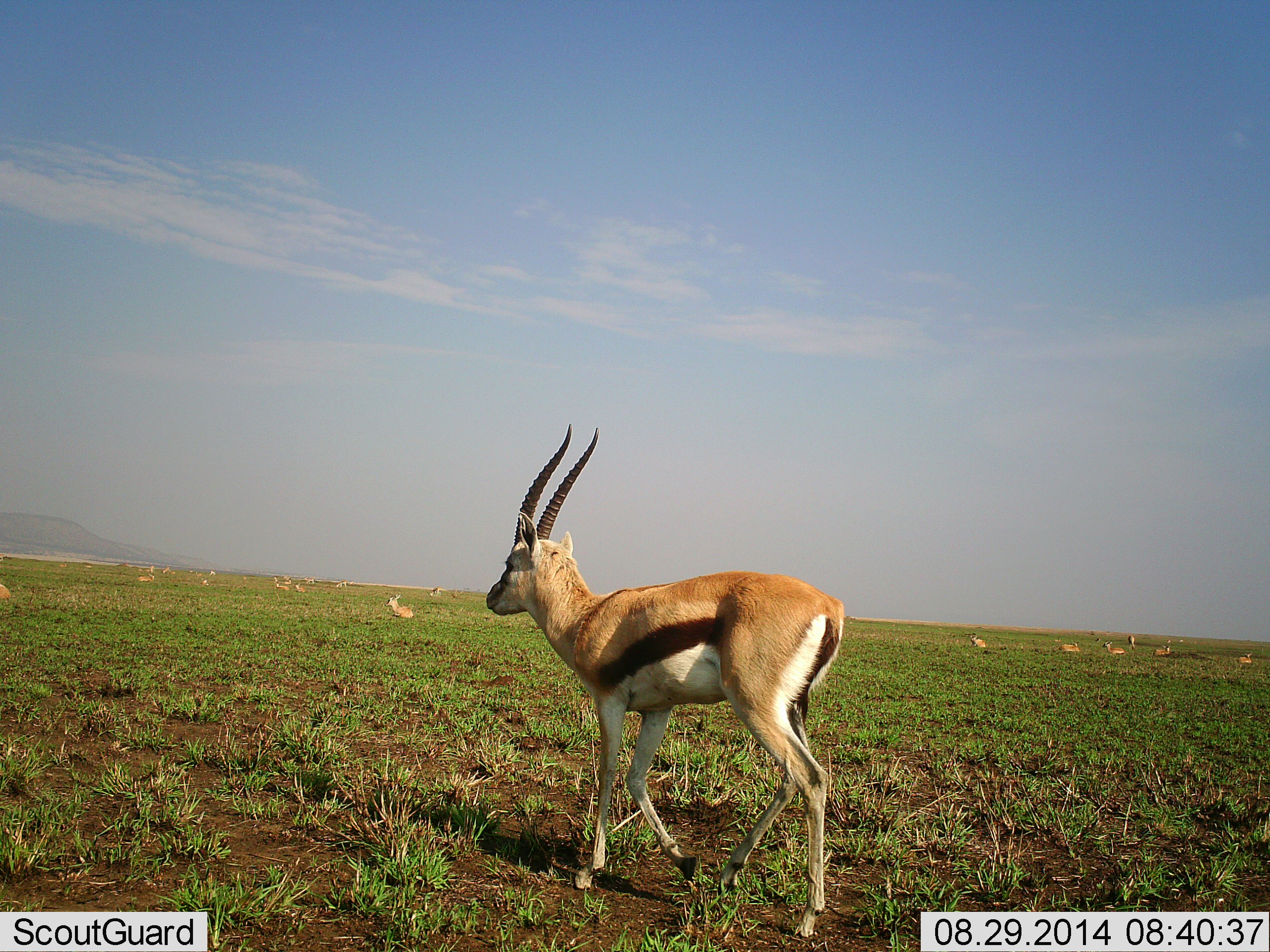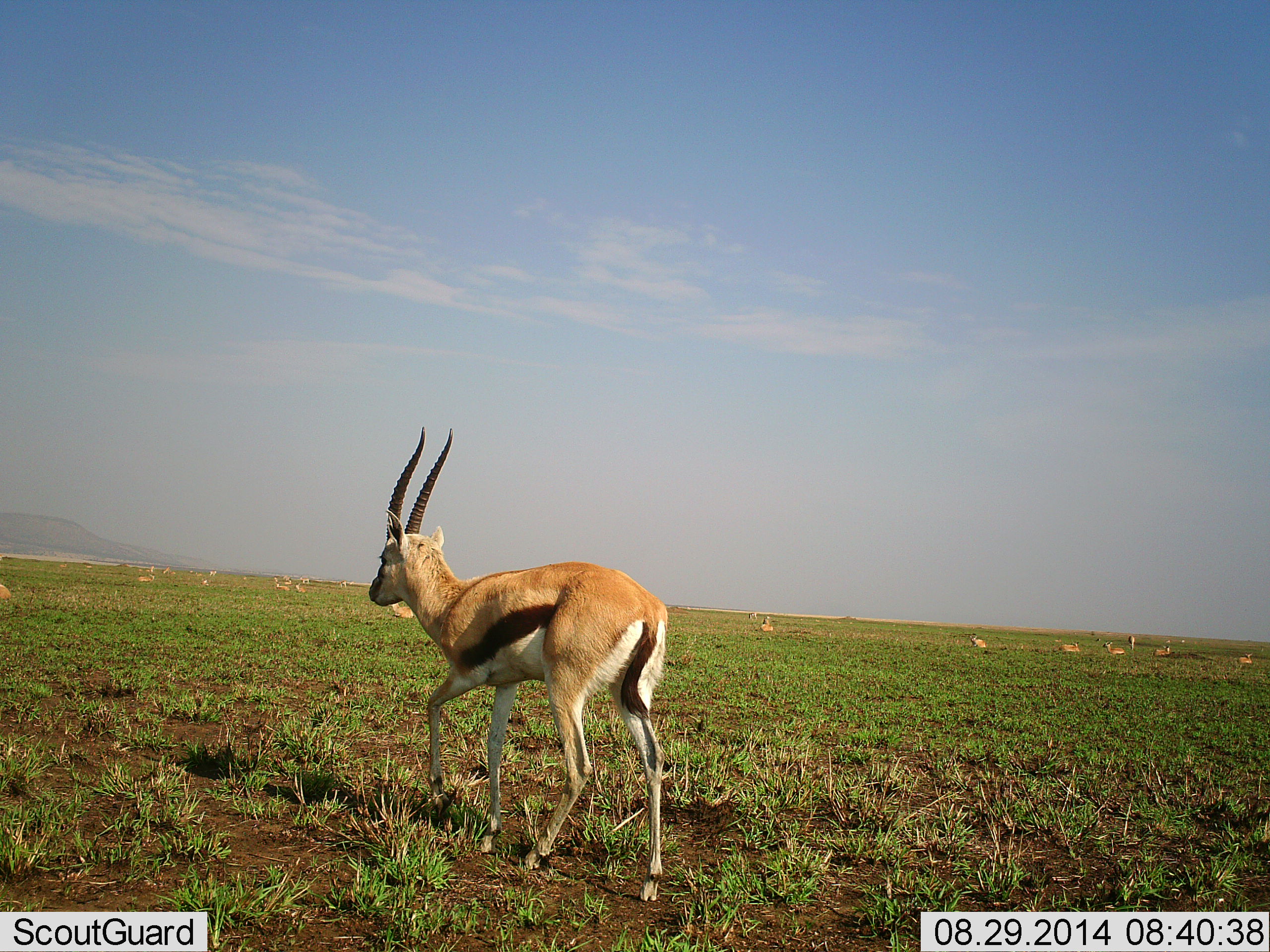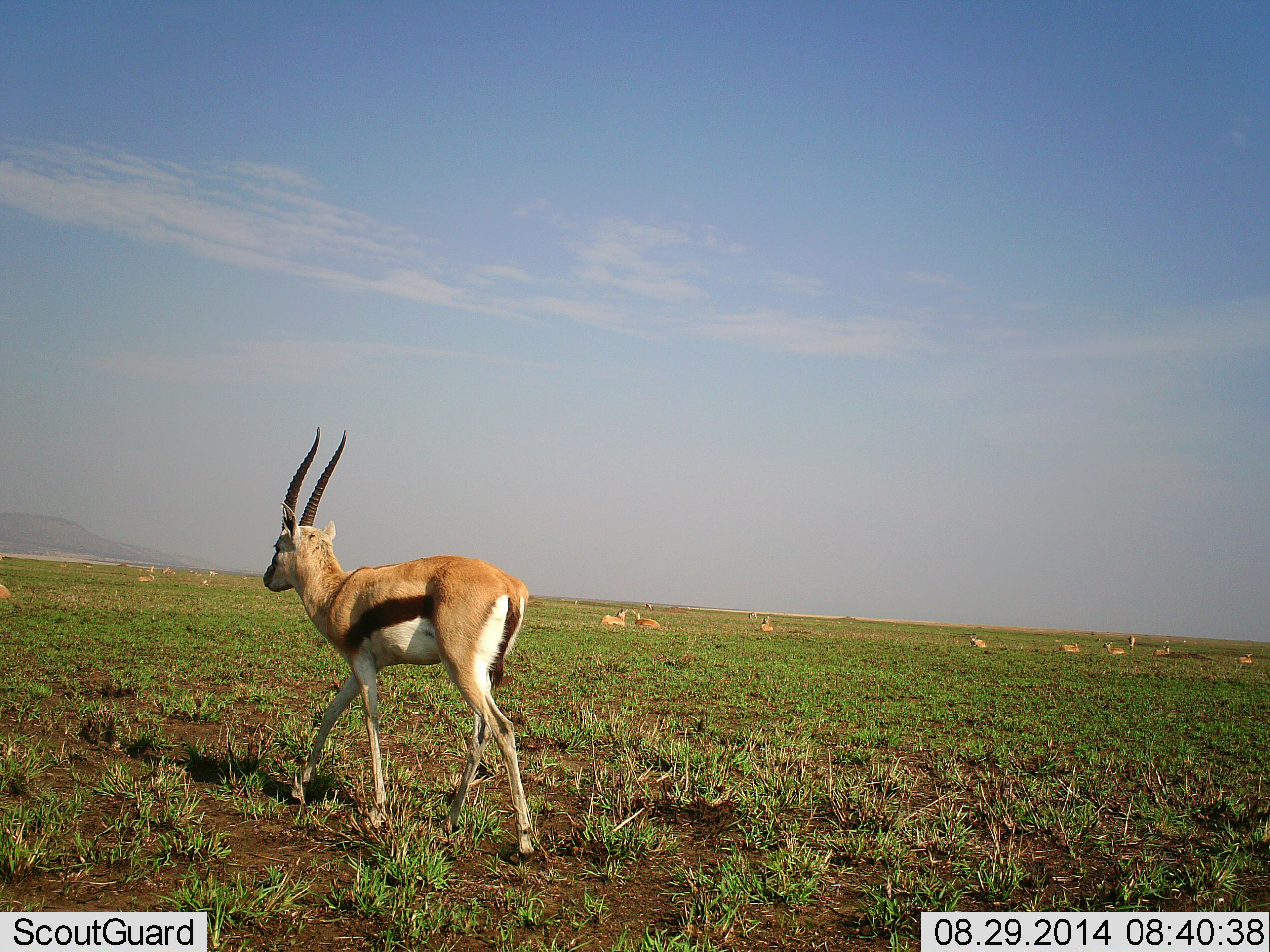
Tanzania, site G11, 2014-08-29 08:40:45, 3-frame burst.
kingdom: Animalia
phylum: Chordata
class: Mammalia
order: Artiodactyla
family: Bovidae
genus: Eudorcas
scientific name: Eudorcas thomsonii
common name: thomson's gazelle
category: gazellethomsons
Gazellethomsons (thomson's gazelle) (Eudorcas thomsonii), count 11-50. Behavior (volunteer vote fractions): standing 30%, resting 70%, moving 100%, interacting 0%. Young present (vote fraction): 0%. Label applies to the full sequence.